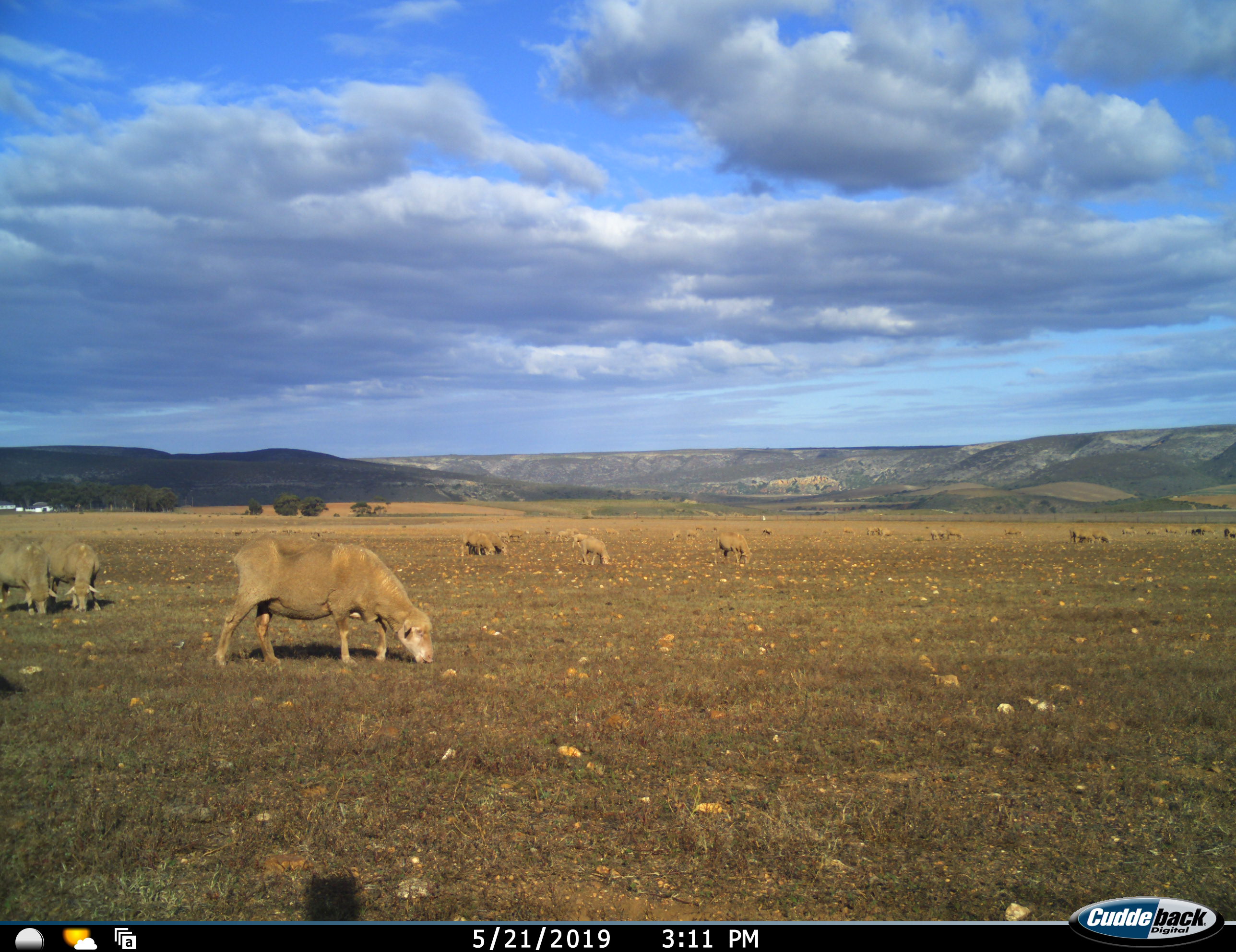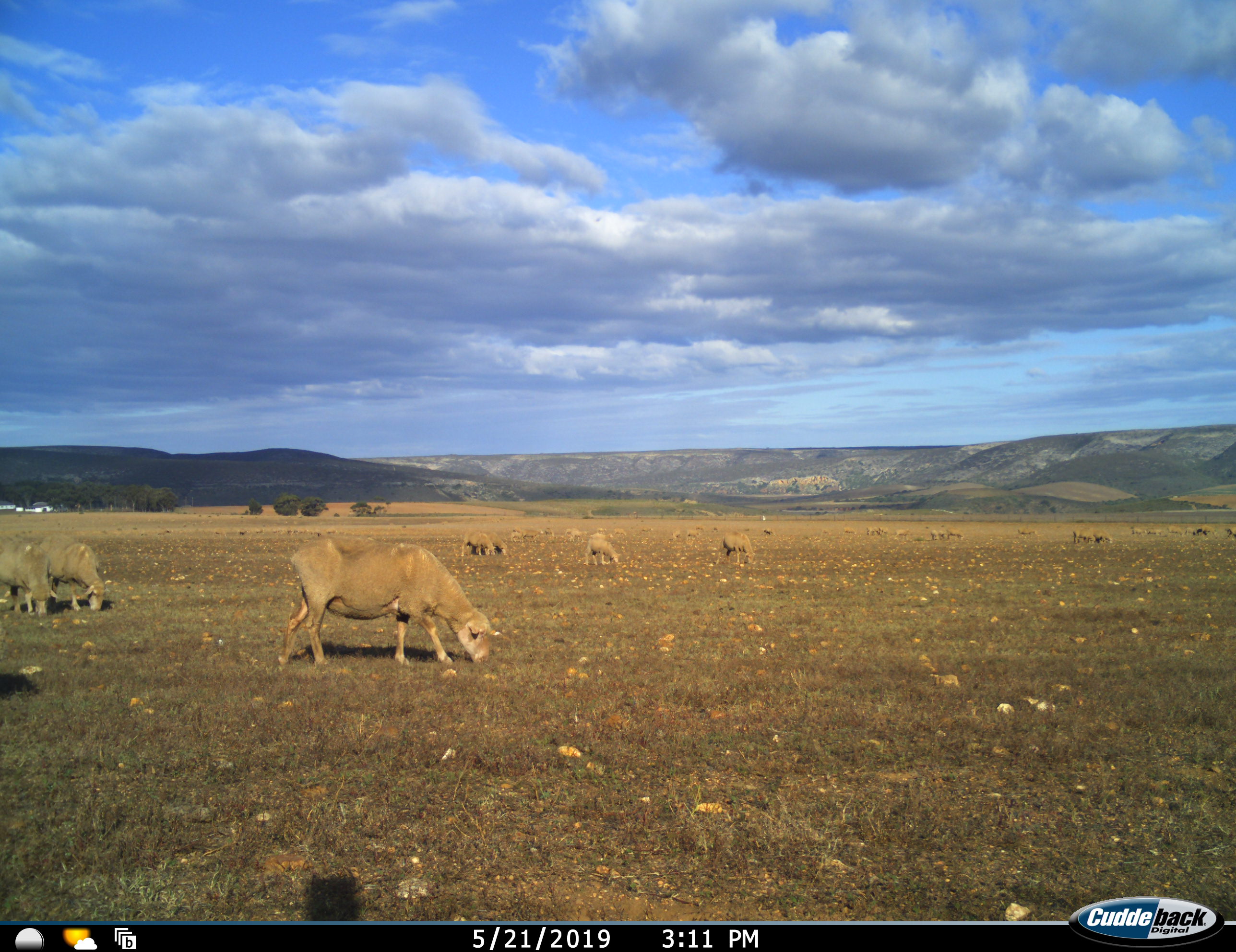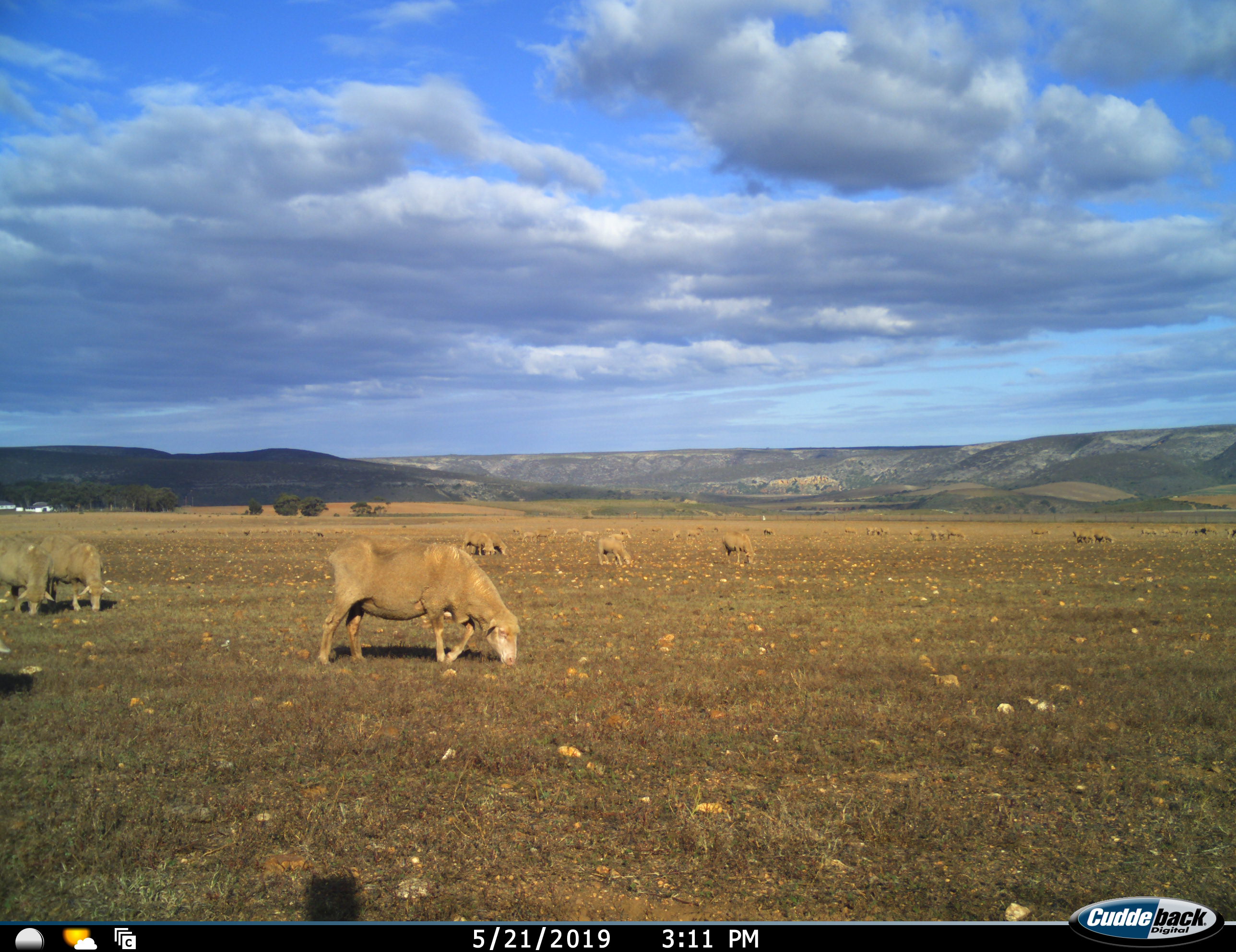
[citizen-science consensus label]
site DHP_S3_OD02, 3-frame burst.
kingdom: Animalia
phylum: Chordata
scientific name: Vertebrata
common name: domestic animal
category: domesticanimal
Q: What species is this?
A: Domesticanimal (domestic animal) (Vertebrata).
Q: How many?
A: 11-50.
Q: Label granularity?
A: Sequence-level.